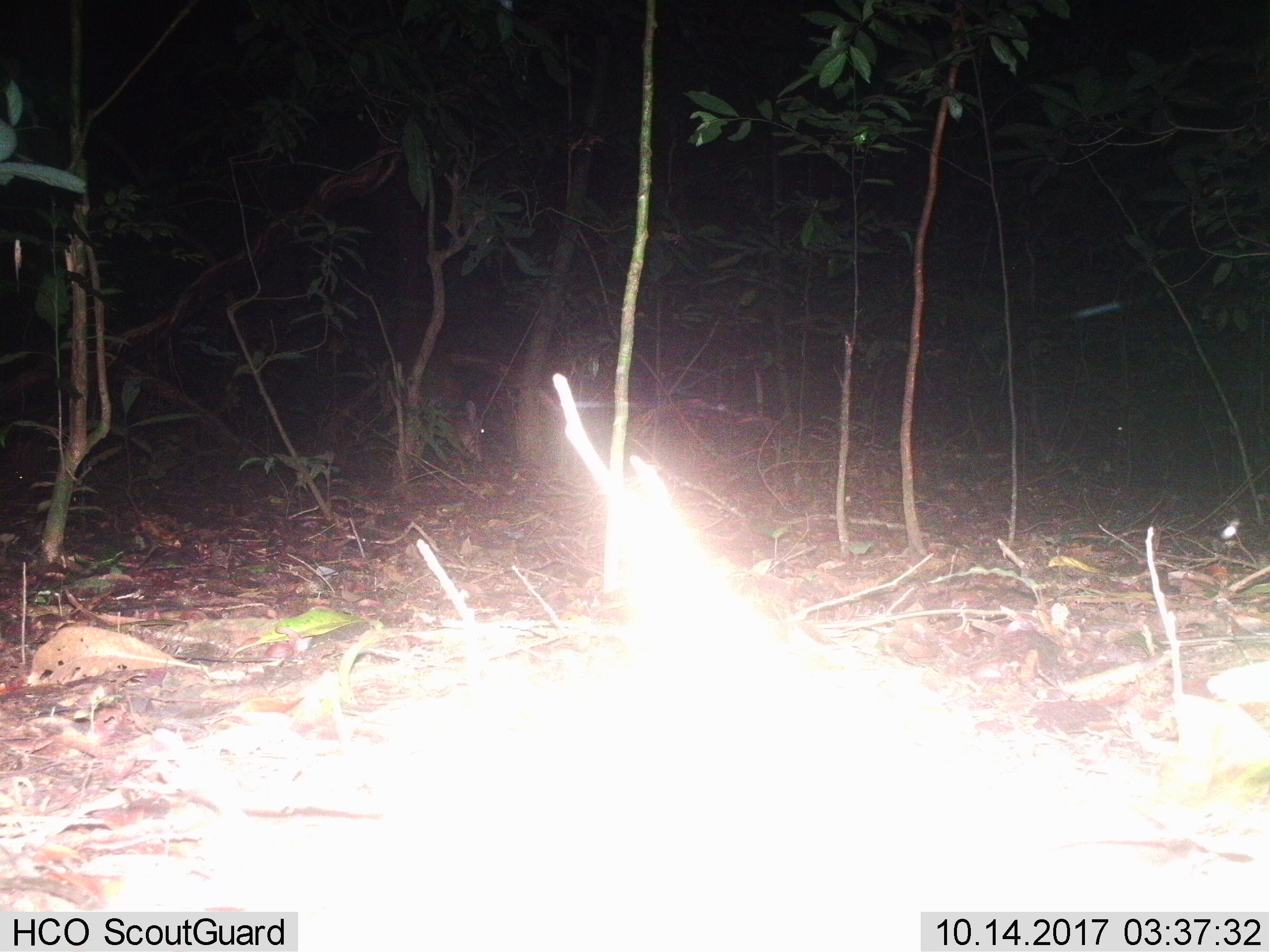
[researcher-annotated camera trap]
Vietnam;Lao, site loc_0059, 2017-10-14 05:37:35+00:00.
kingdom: Animalia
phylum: Chordata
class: Mammalia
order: Artiodactyla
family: Cervidae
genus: Muntiacus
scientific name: Muntiacus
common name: muntjacs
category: unidentified muntjac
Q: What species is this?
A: Unidentified muntjac (muntjacs) (Muntiacus).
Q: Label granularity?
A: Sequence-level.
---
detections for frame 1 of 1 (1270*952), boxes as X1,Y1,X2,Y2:
unidentified muntjac: 379,348,486,470